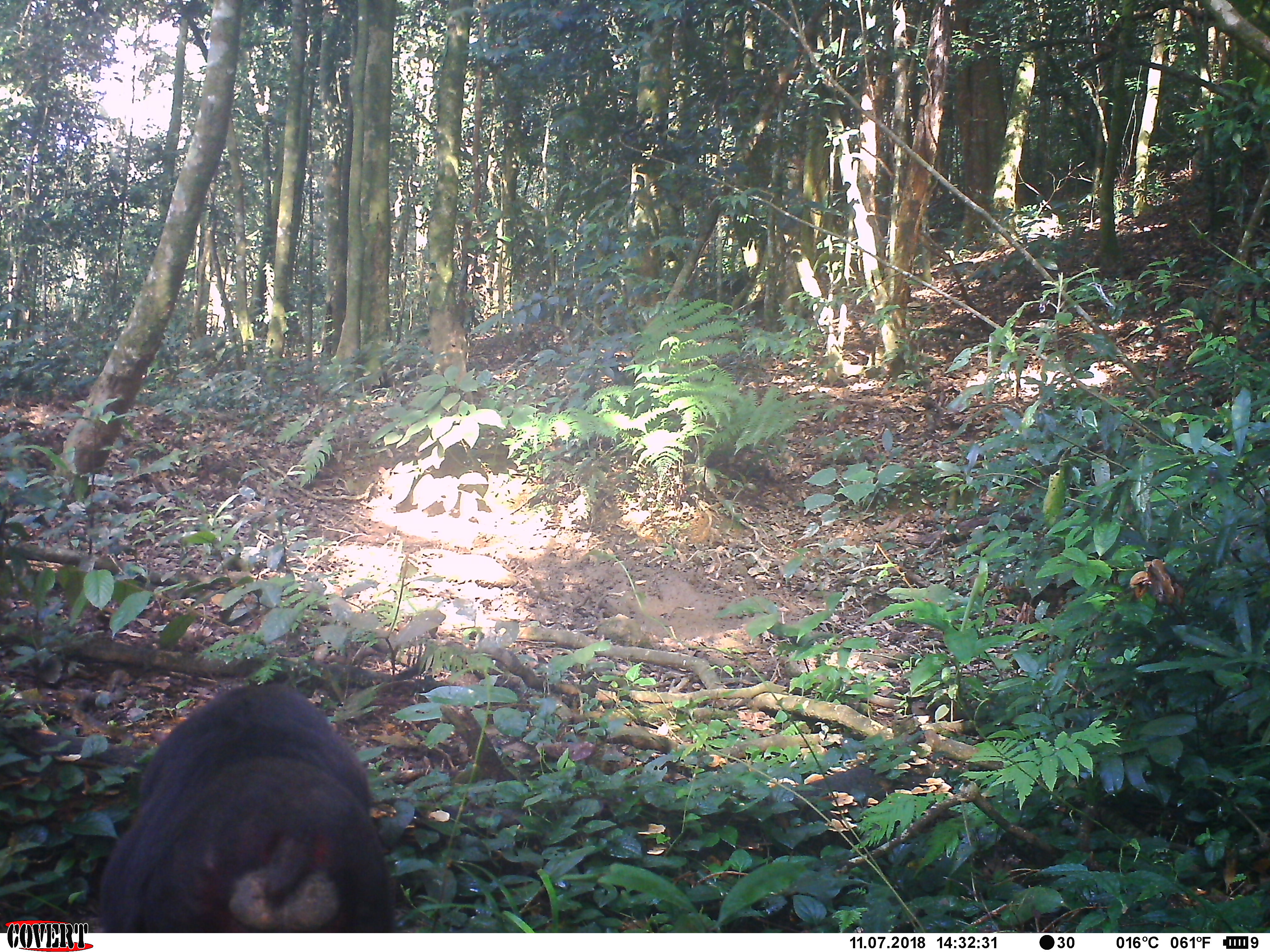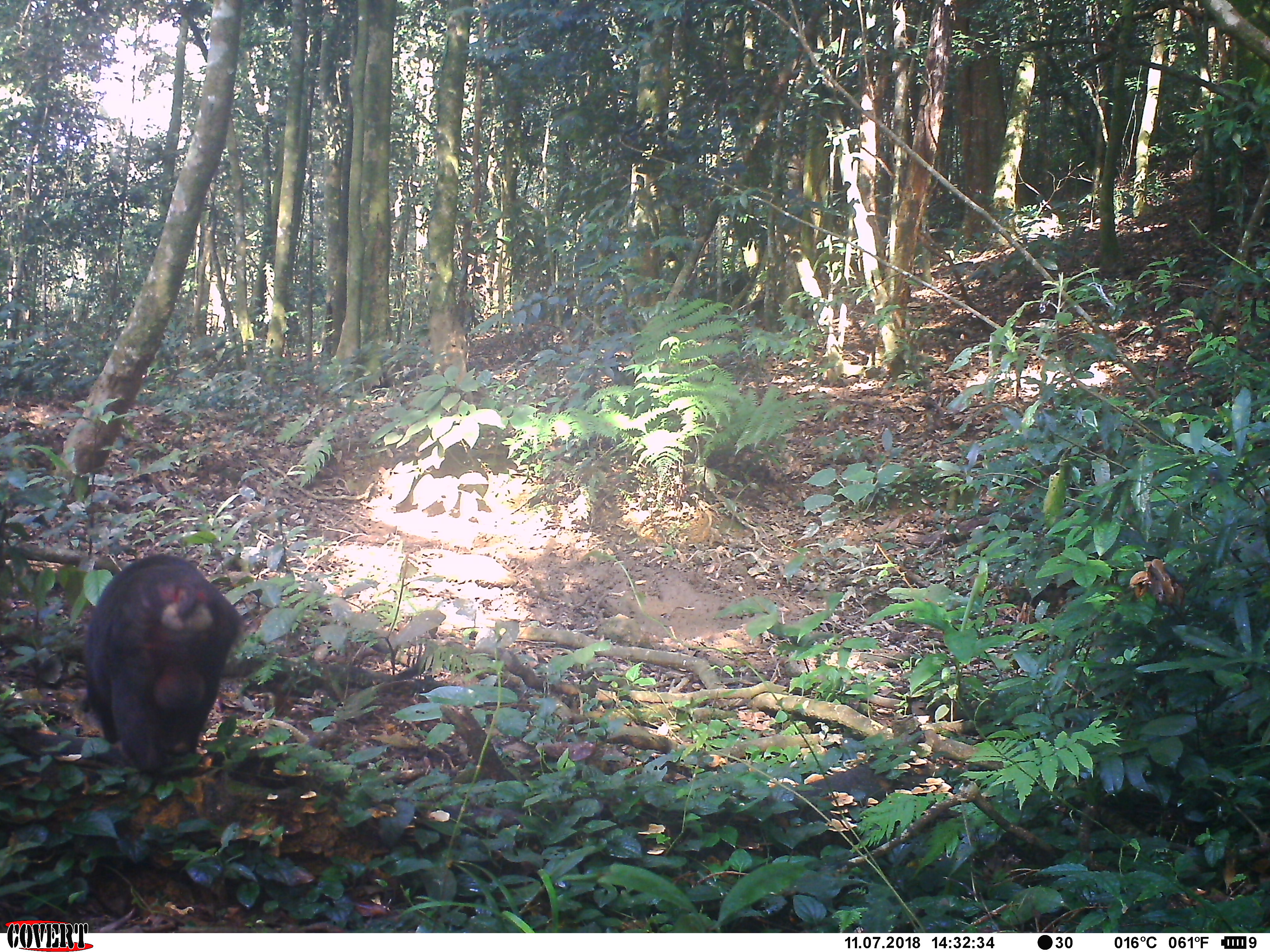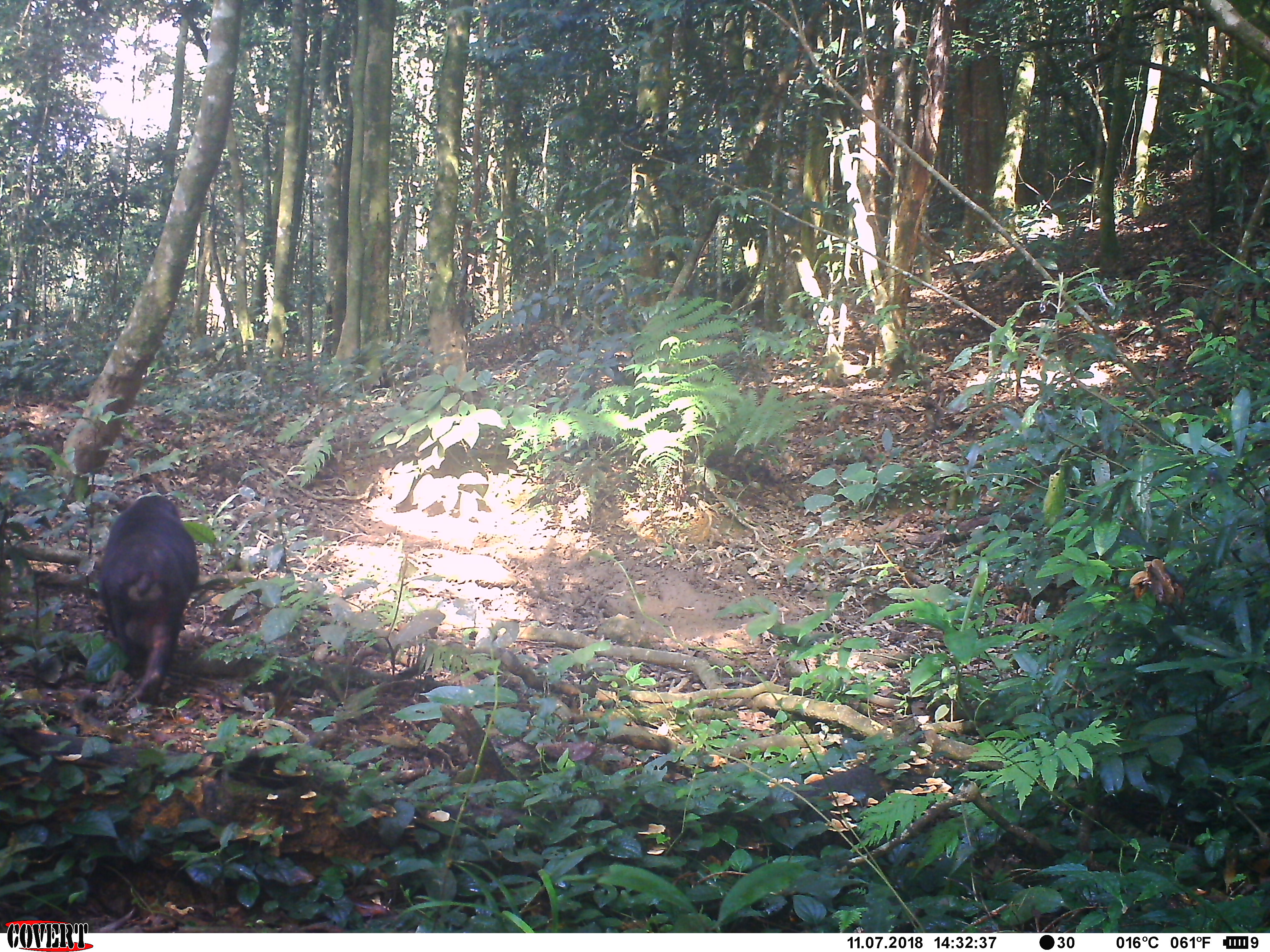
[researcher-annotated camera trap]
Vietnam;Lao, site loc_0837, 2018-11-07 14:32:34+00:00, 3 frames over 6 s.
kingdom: Animalia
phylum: Chordata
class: Mammalia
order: Primates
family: Cercopithecidae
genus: Macaca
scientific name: Macaca arctoides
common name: stump-tailed macaque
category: stump tailed macaque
Stump tailed macaque (stump-tailed macaque) (Macaca arctoides). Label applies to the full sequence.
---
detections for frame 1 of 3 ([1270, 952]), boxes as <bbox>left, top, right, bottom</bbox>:
stump tailed macaque: <bbox>95, 680, 395, 933</bbox>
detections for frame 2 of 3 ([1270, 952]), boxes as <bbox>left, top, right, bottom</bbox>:
stump tailed macaque: <bbox>83, 553, 244, 775</bbox>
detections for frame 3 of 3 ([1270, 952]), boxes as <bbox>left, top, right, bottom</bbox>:
stump tailed macaque: <bbox>101, 494, 199, 706</bbox>